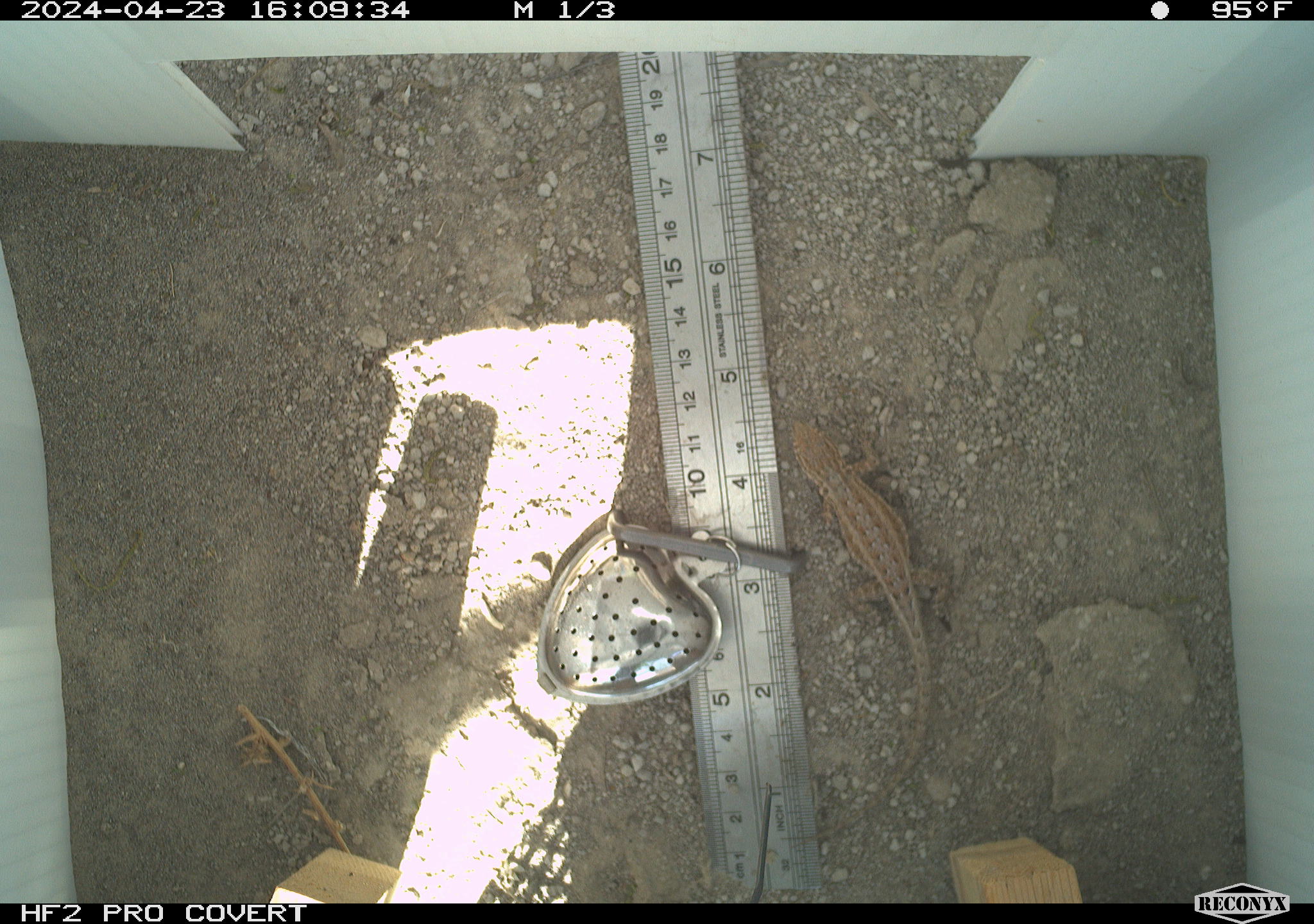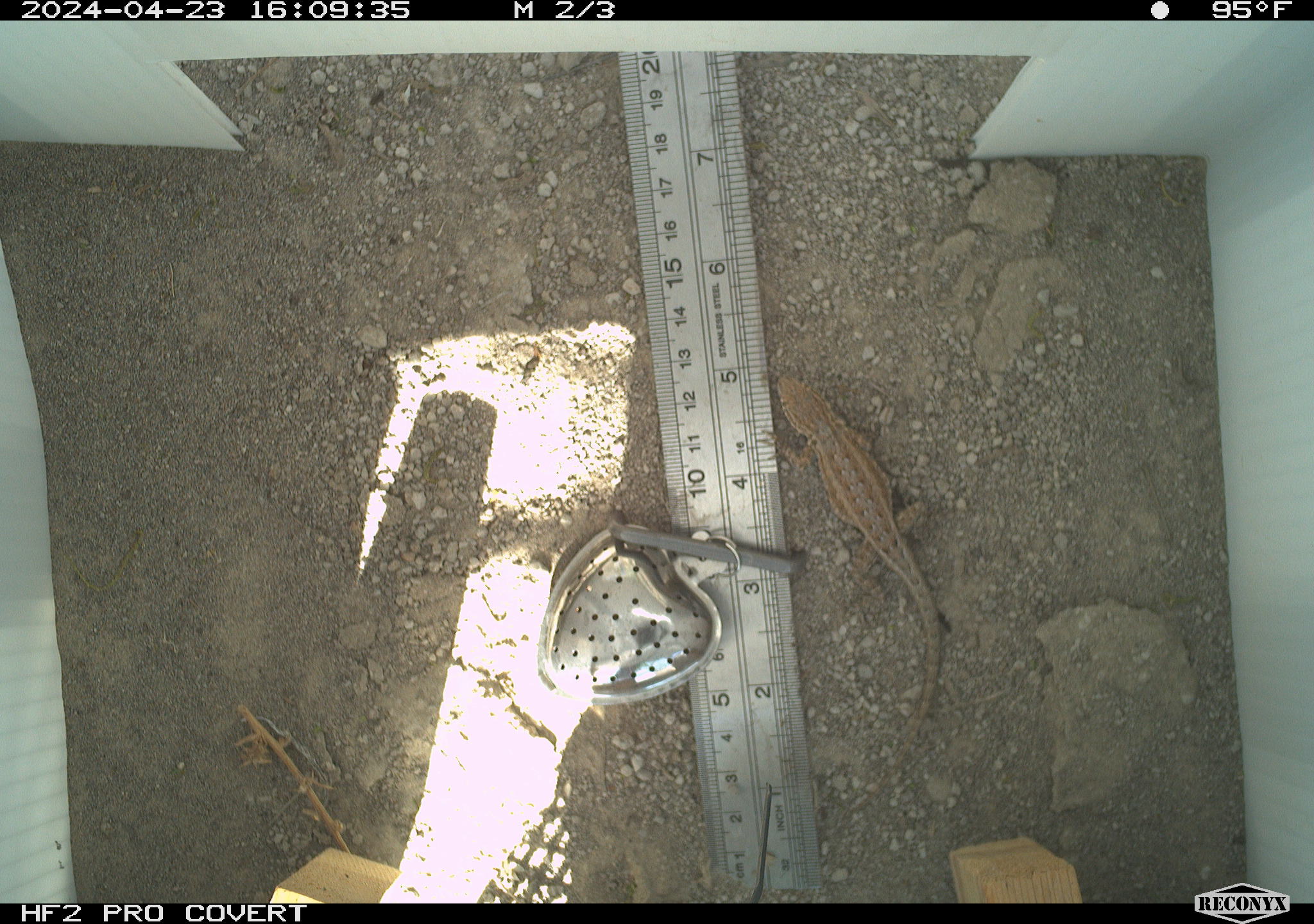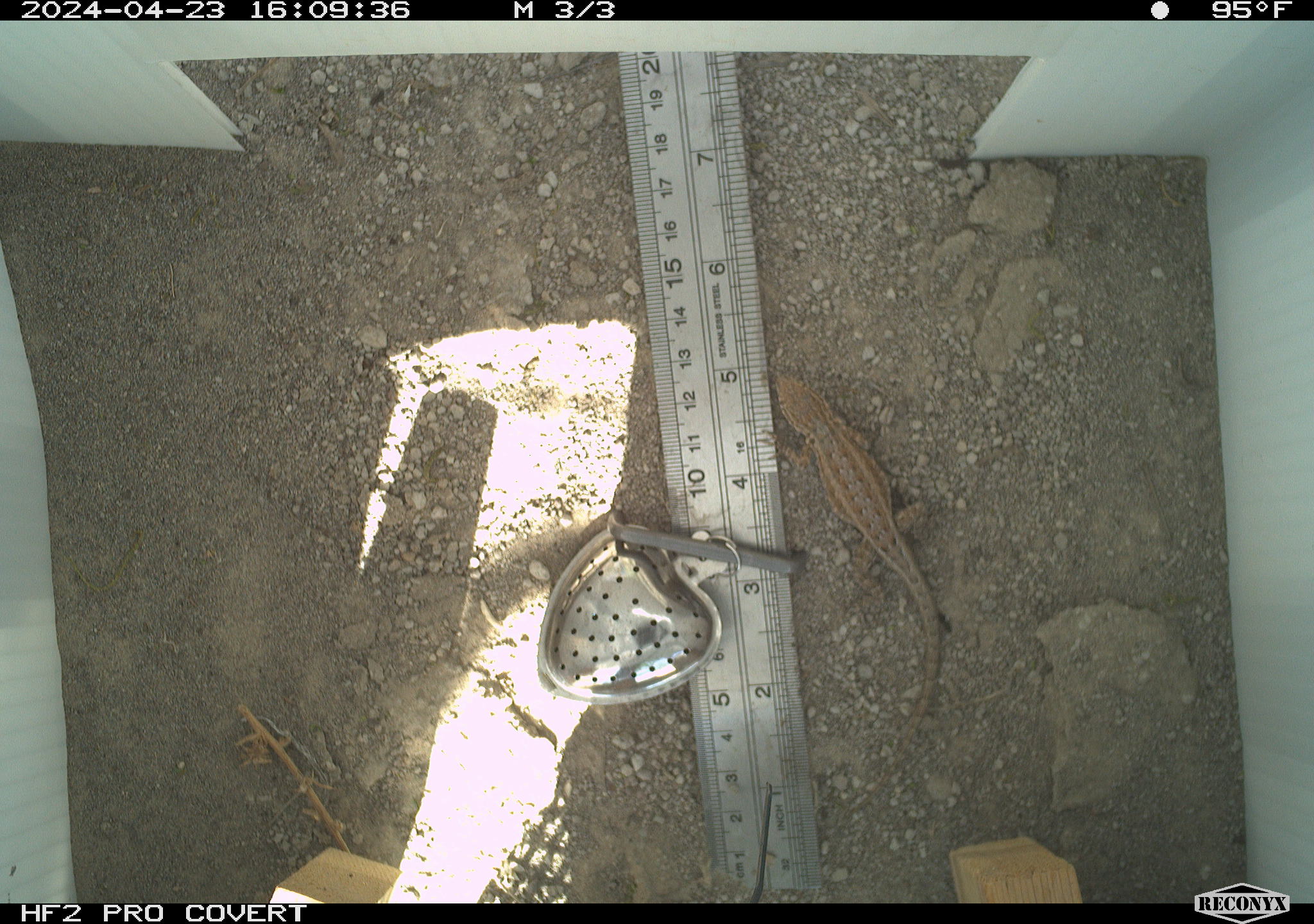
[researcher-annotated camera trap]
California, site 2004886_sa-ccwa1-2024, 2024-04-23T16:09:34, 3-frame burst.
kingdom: Animalia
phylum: Chordata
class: Reptilia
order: Squamata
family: Phrynosomatidae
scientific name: Phrynosomatidae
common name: phrynosomatid lizards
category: phrynosomatidae family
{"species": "phrynosomatidae family (phrynosomatid lizards) (Phrynosomatidae)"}